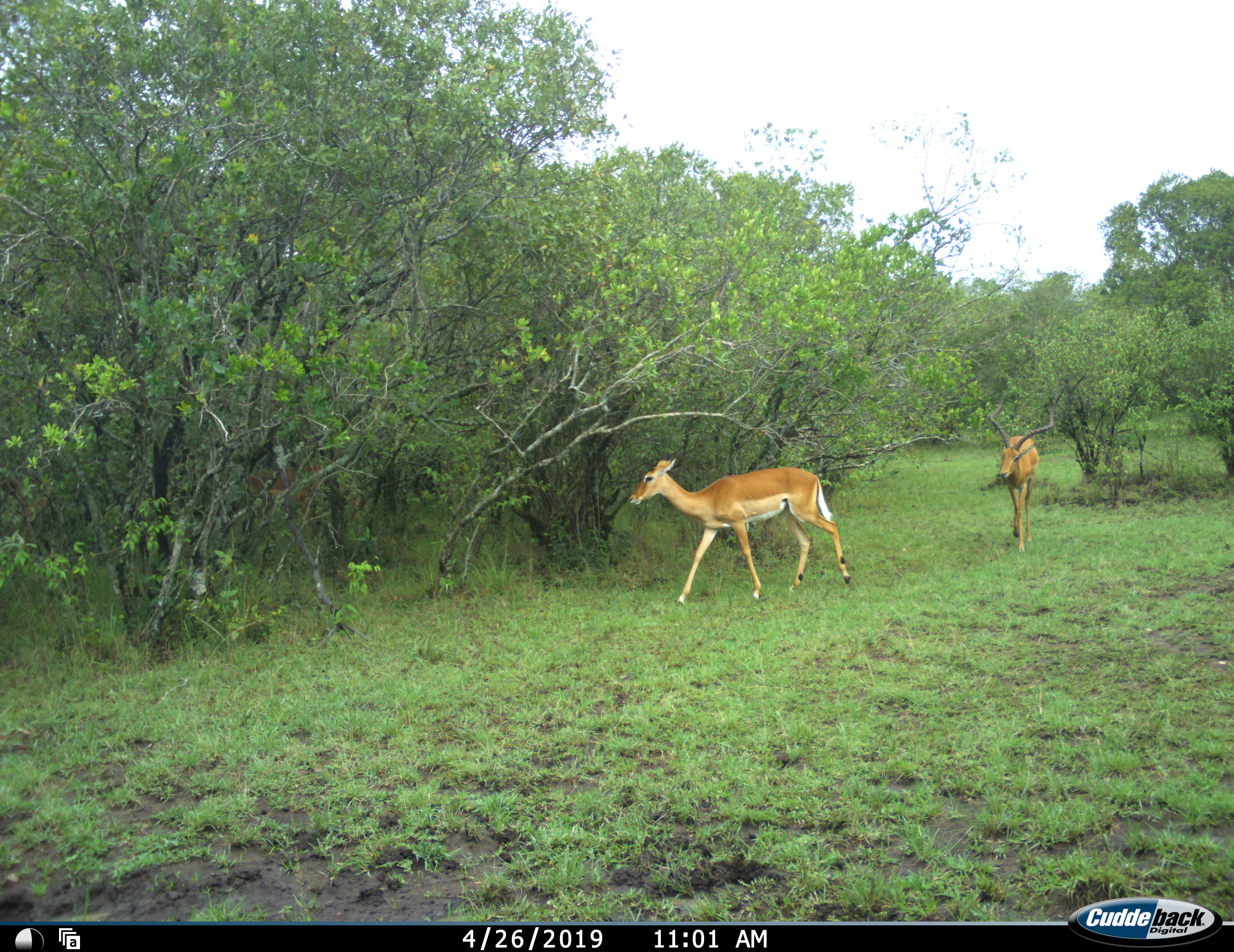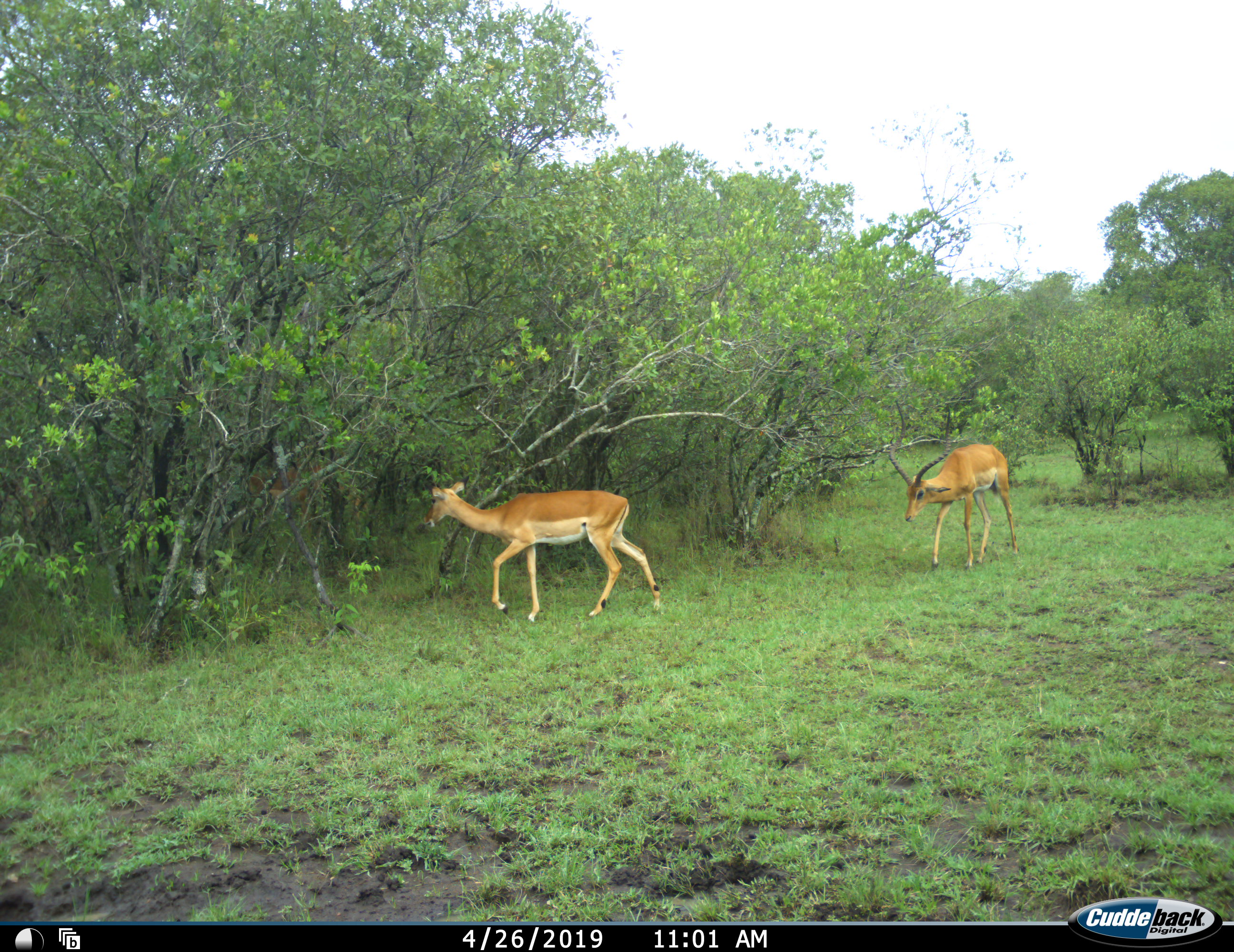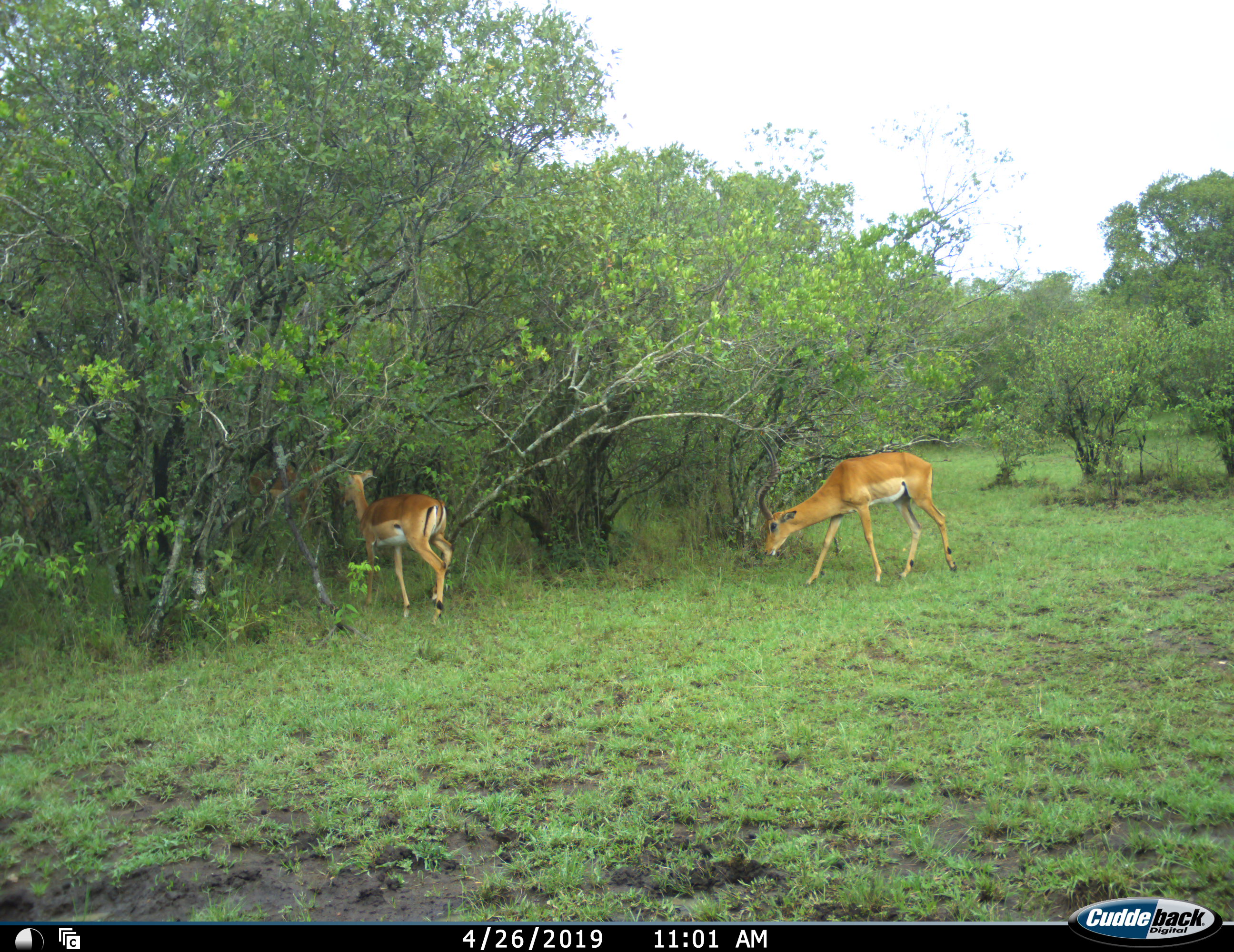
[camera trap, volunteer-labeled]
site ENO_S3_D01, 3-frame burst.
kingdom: Animalia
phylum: Chordata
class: Mammalia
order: Artiodactyla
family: Bovidae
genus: Aepyceros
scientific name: Aepyceros melampus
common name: impala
Impala (Aepyceros melampus), count 3. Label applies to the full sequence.